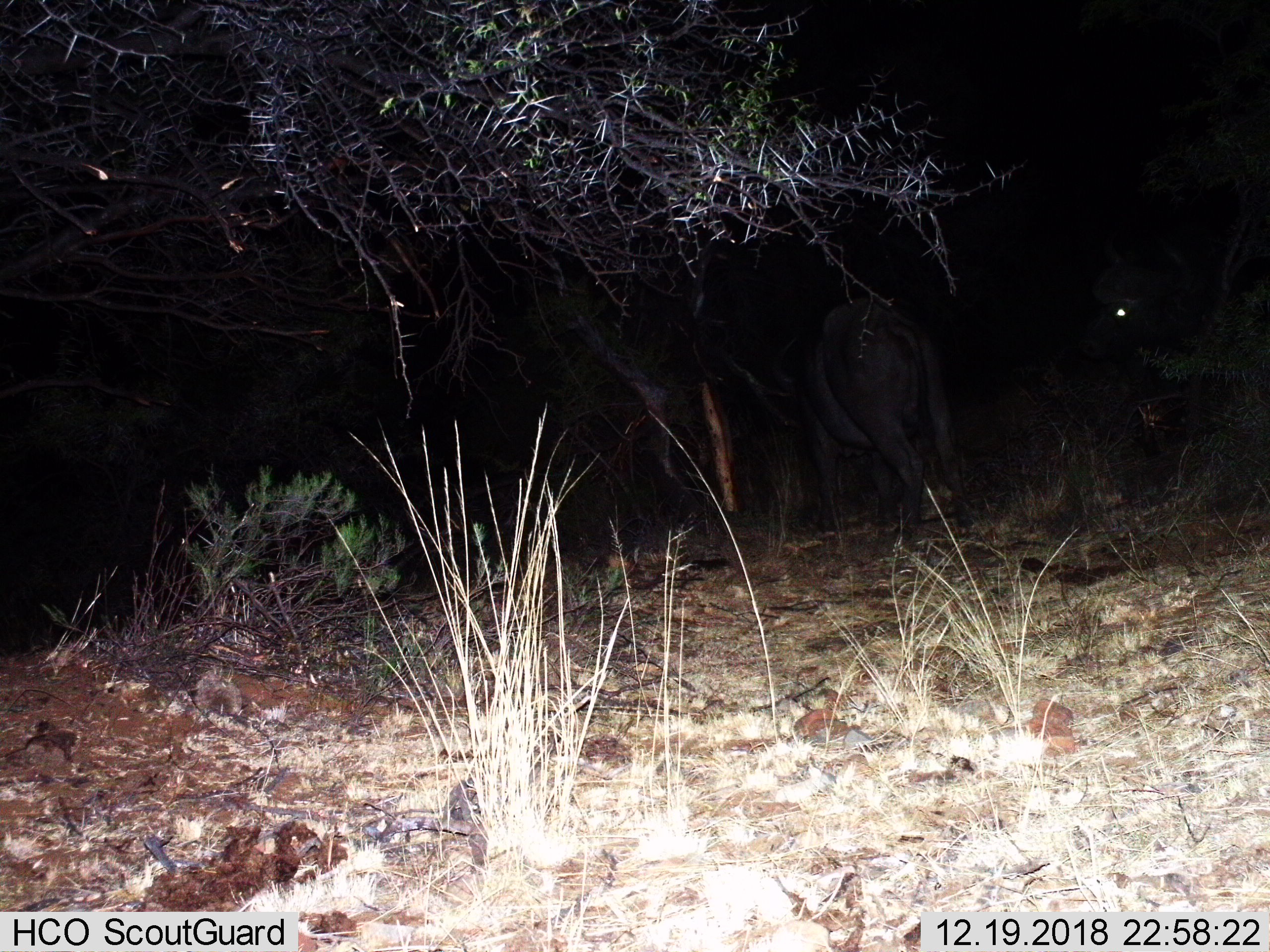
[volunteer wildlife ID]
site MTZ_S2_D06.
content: unidentified animal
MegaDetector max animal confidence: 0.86